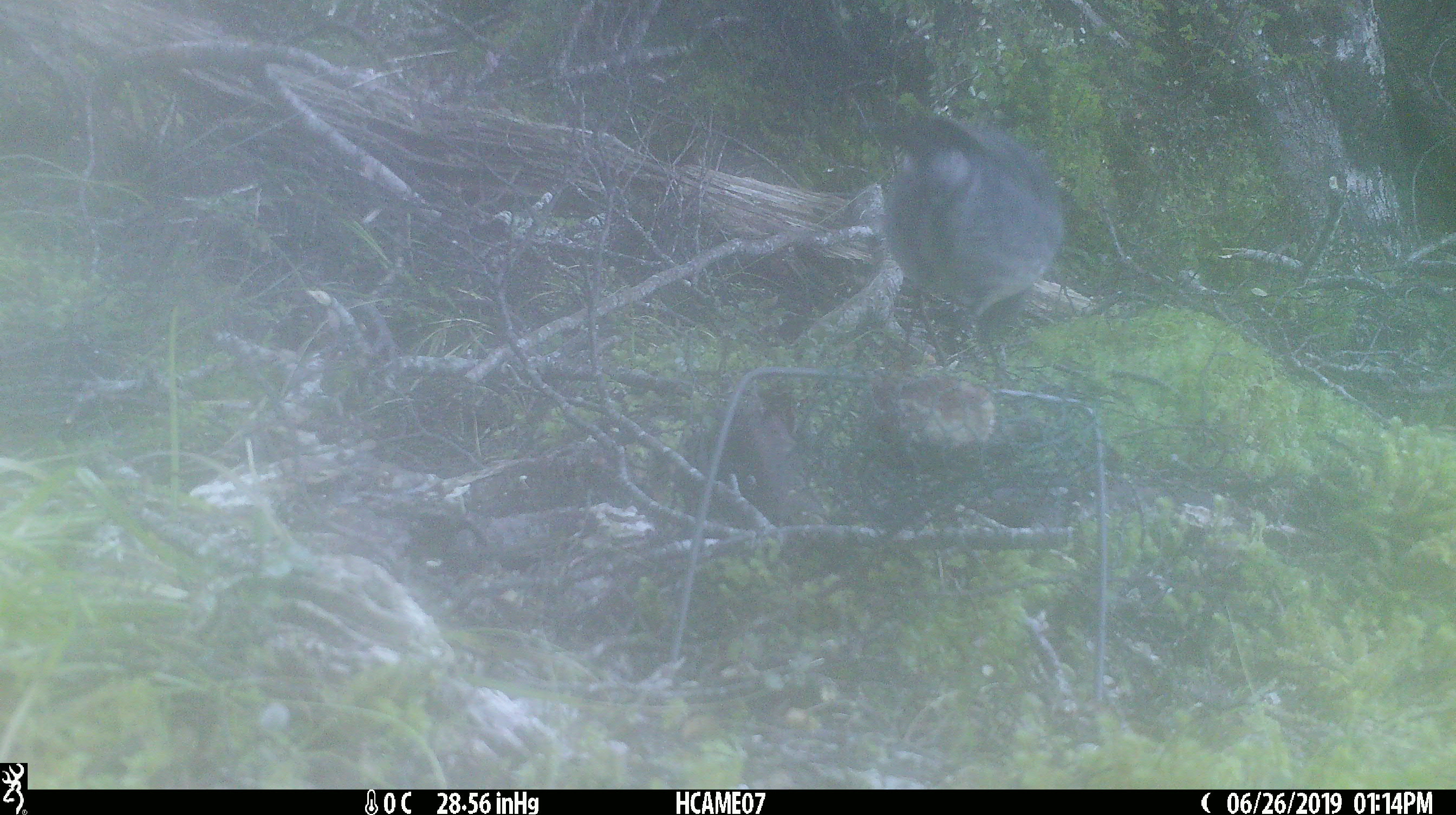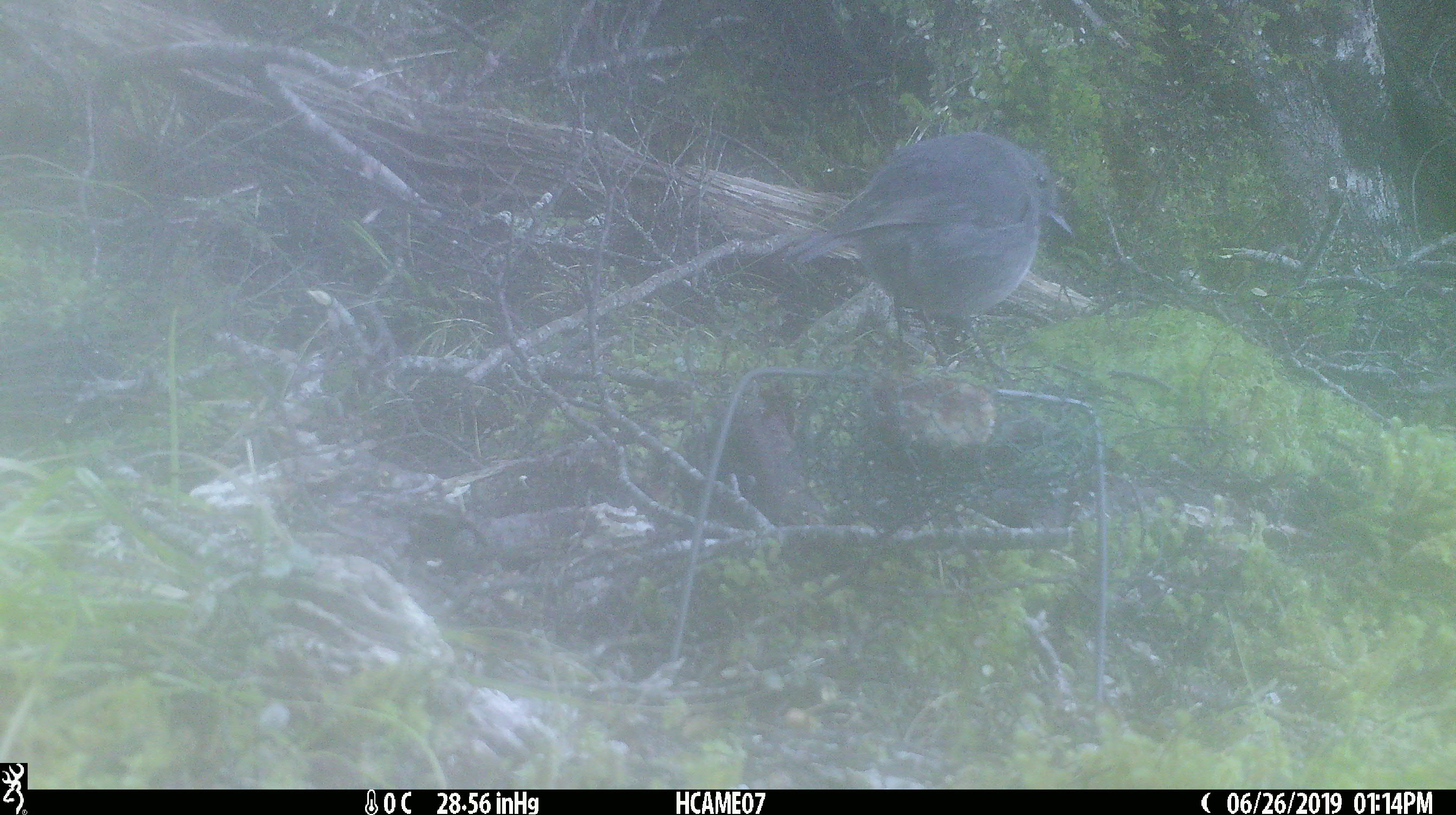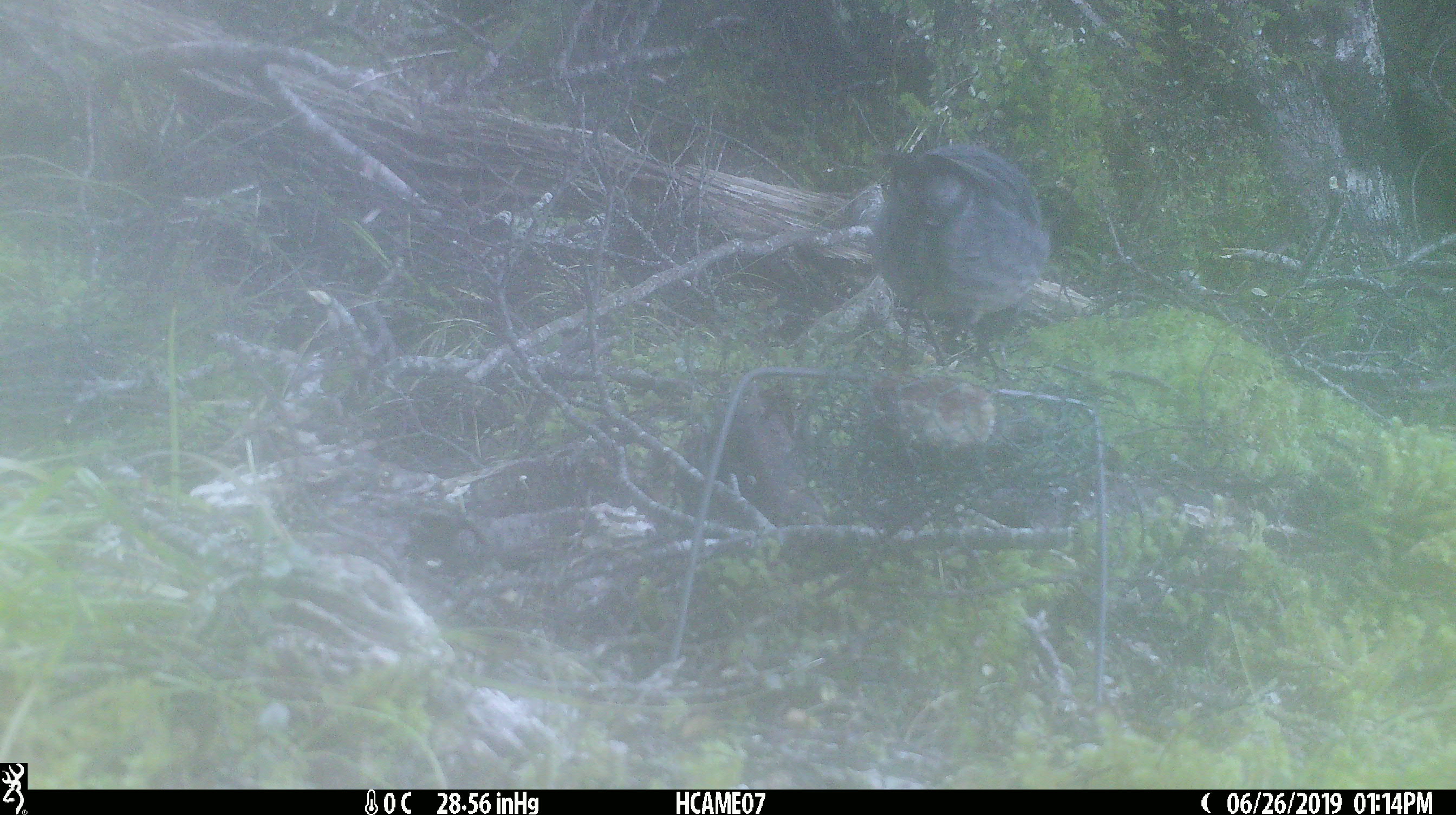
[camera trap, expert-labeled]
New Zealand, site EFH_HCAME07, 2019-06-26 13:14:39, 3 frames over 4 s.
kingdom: Animalia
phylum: Chordata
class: Aves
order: Passeriformes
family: Petroicidae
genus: Petroica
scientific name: Petroica australis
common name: new zealand robin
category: robin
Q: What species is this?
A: Robin (new zealand robin) (Petroica australis).